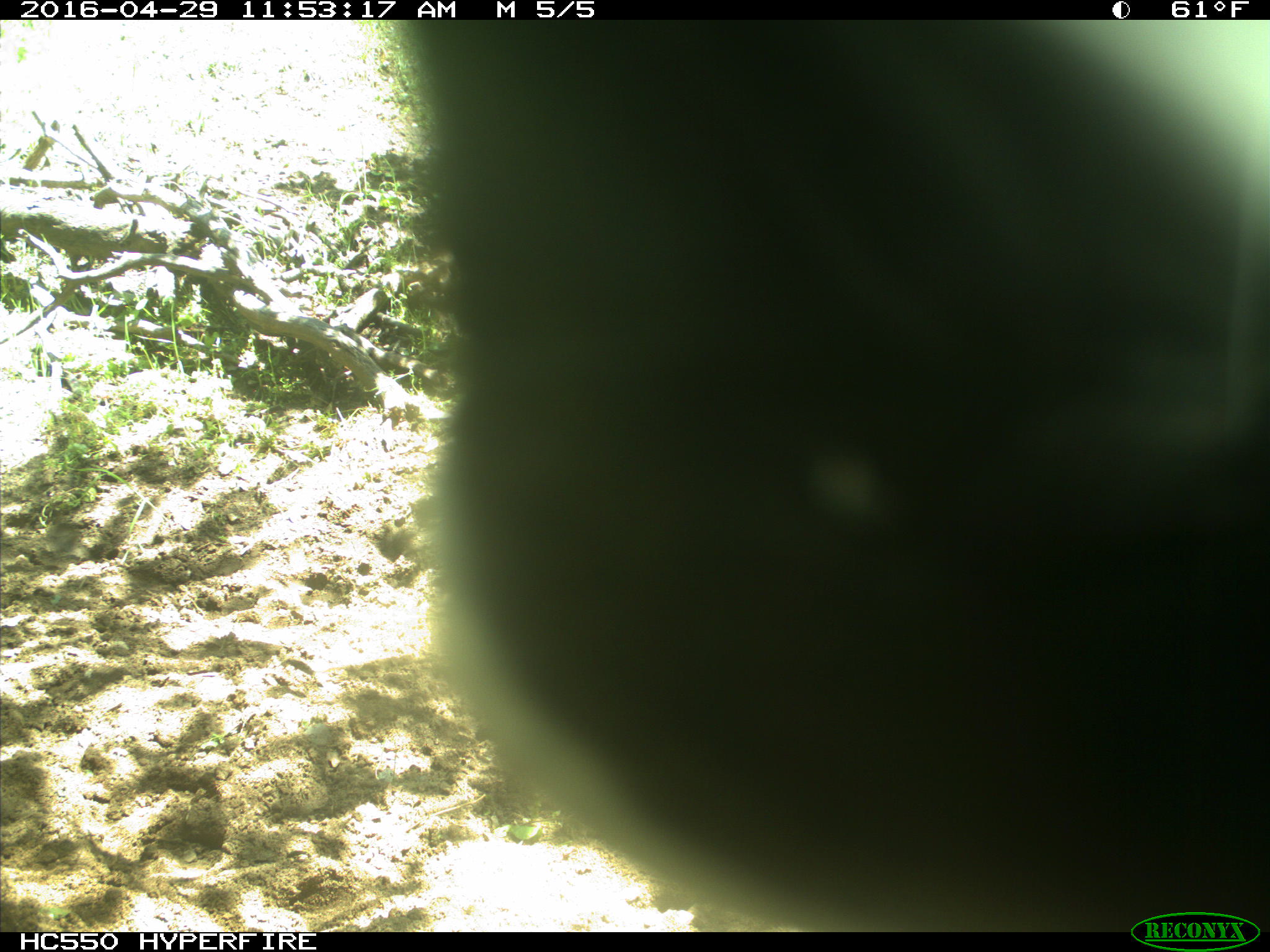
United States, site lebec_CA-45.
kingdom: Animalia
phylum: Chordata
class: Mammalia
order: Artiodactyla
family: Bovidae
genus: Bos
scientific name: Bos taurus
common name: domestic cow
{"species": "Bos taurus (domestic cow)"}